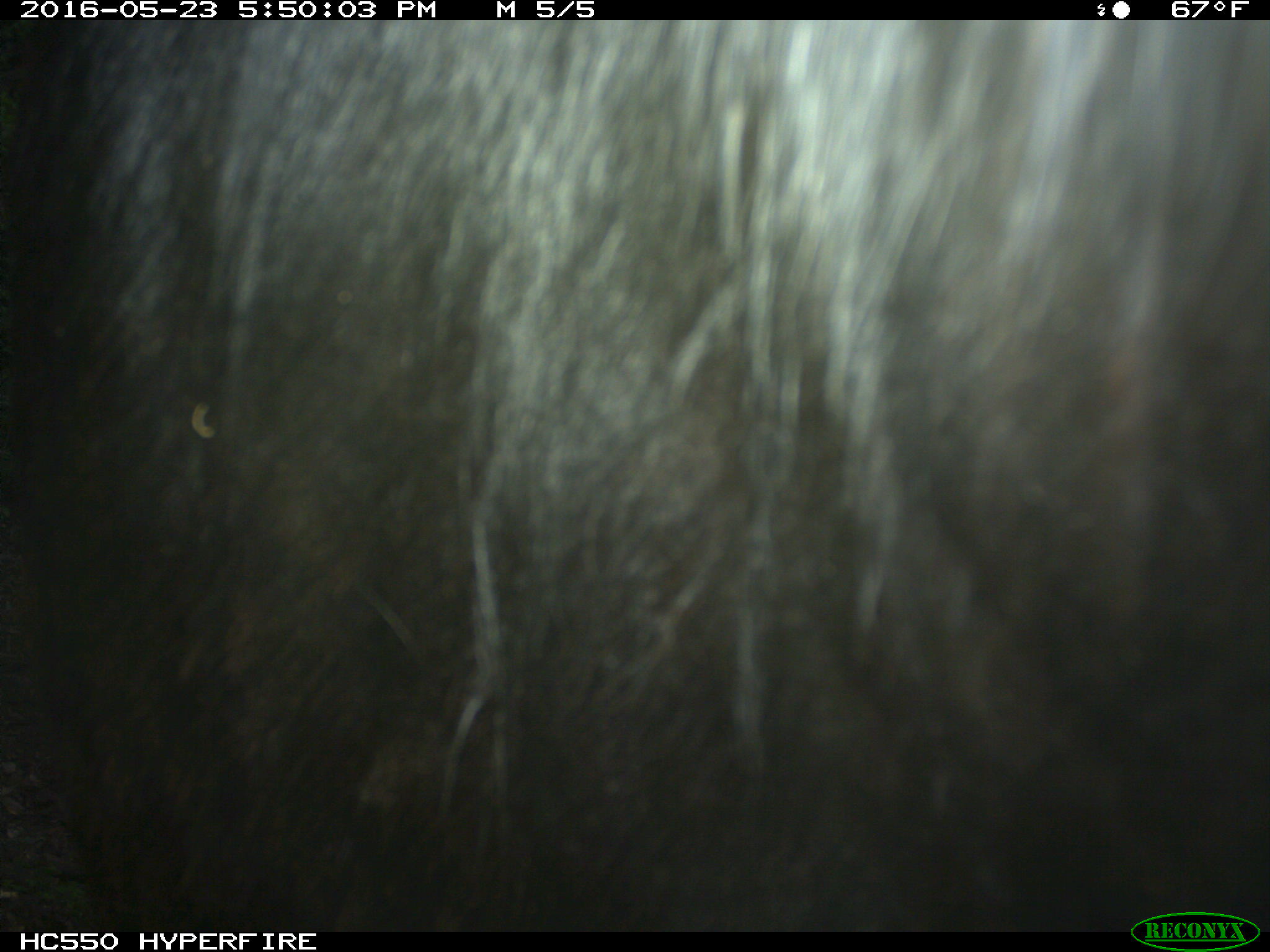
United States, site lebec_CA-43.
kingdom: Animalia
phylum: Chordata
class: Mammalia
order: Artiodactyla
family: Bovidae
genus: Bos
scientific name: Bos taurus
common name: domestic cow